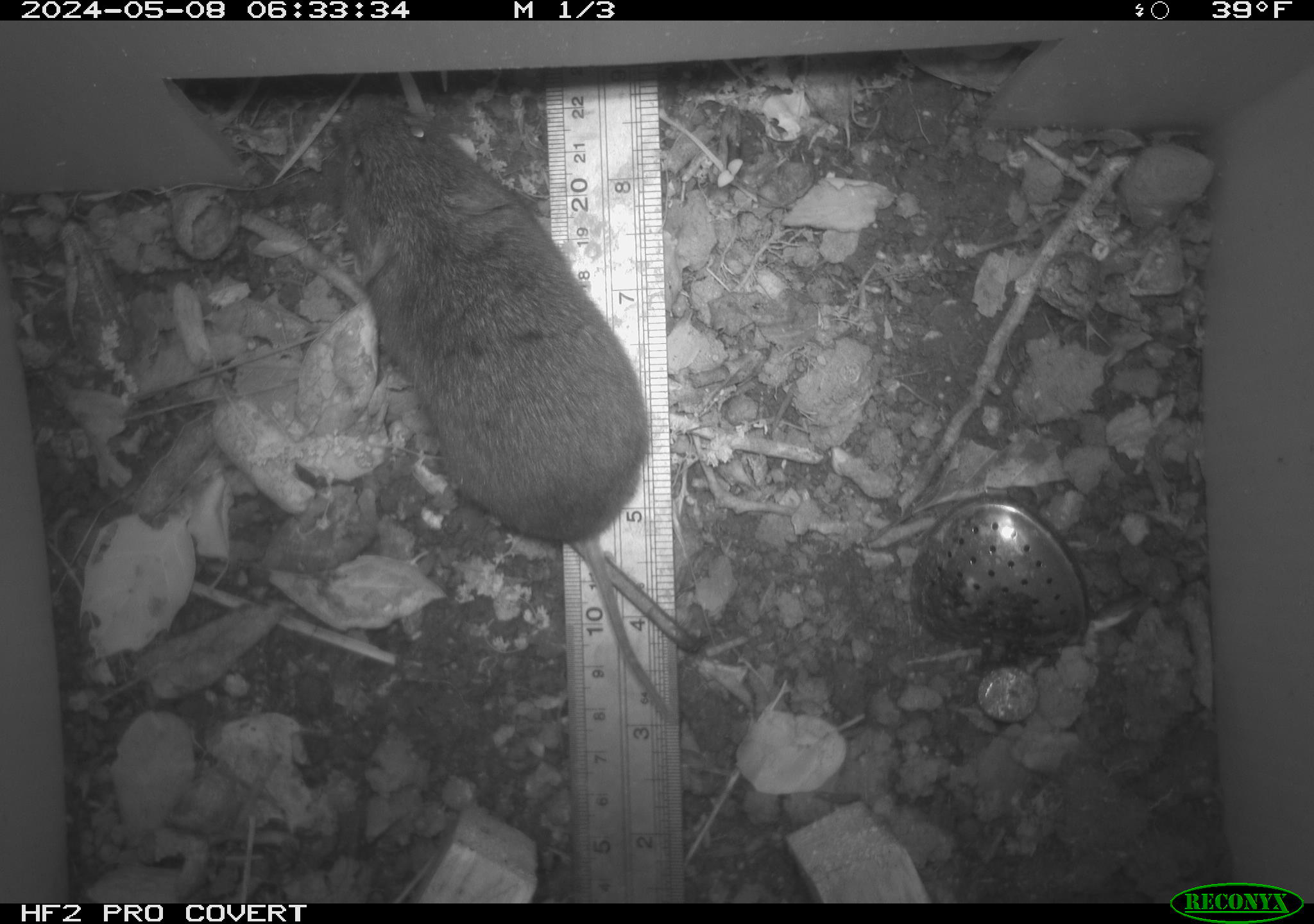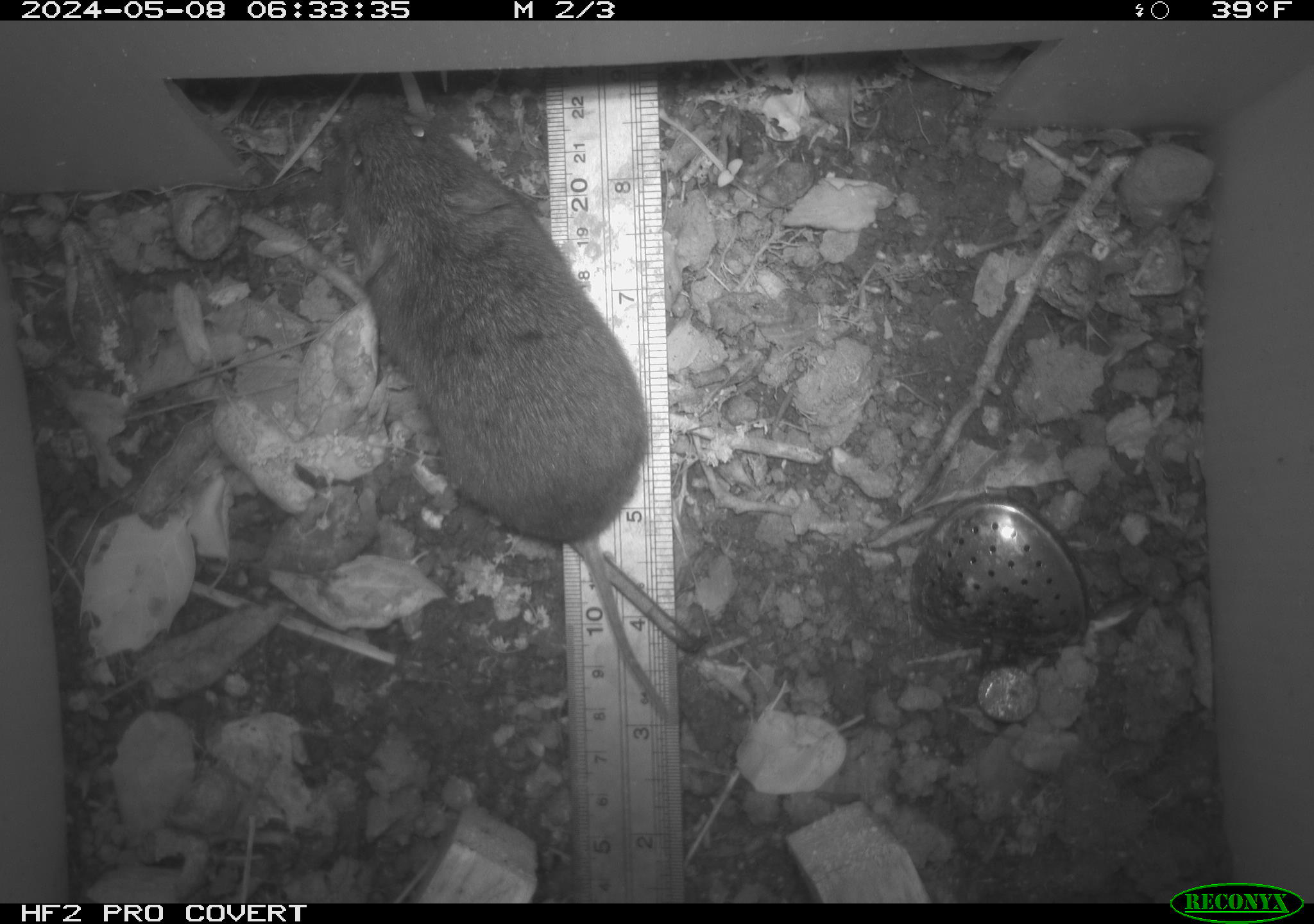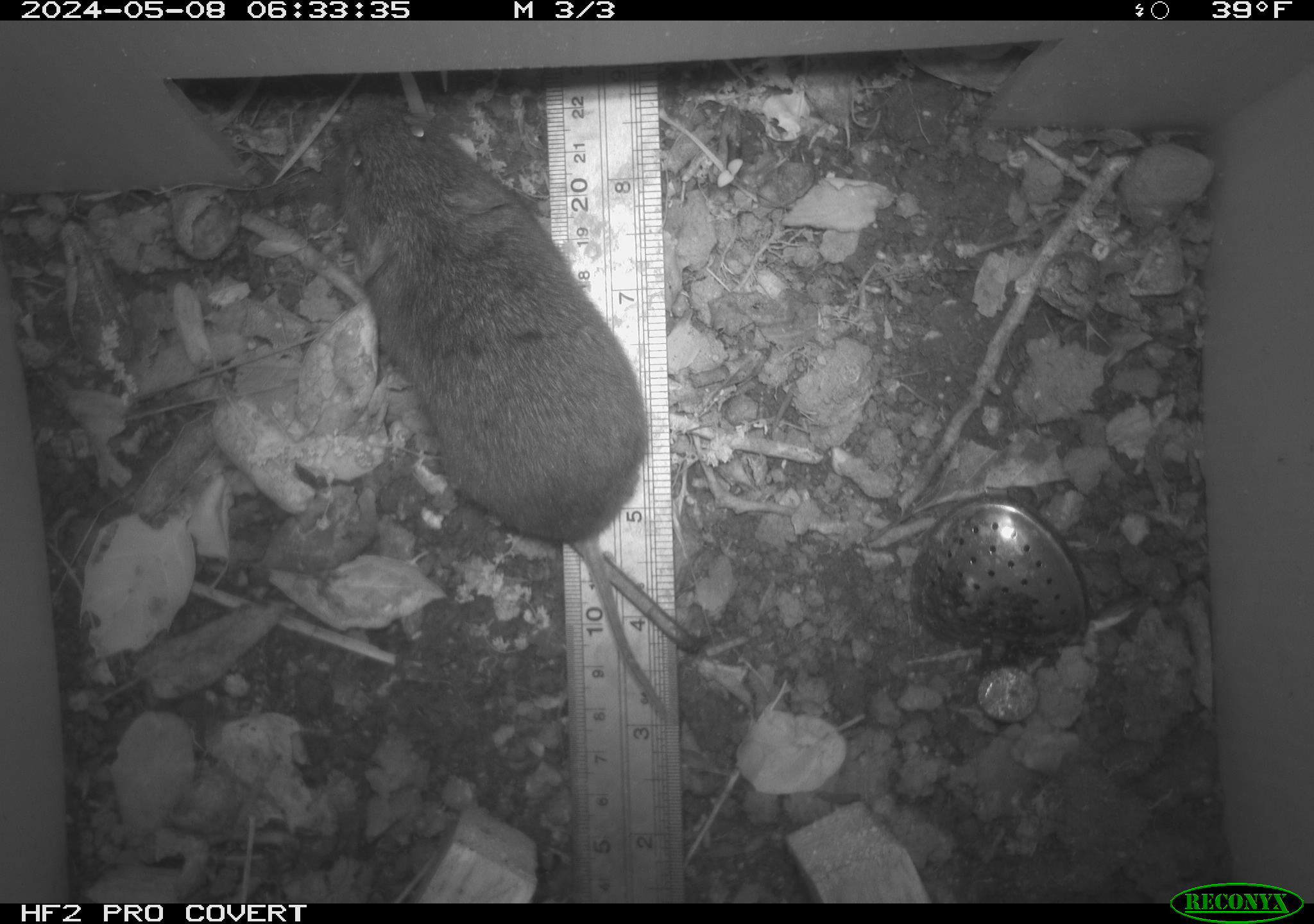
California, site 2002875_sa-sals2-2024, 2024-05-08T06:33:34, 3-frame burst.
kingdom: Animalia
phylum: Chordata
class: Mammalia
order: Rodentia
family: Cricetidae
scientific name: Arvicolinae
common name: voles, lemmings, and muskrats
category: arvicolinae subfamily